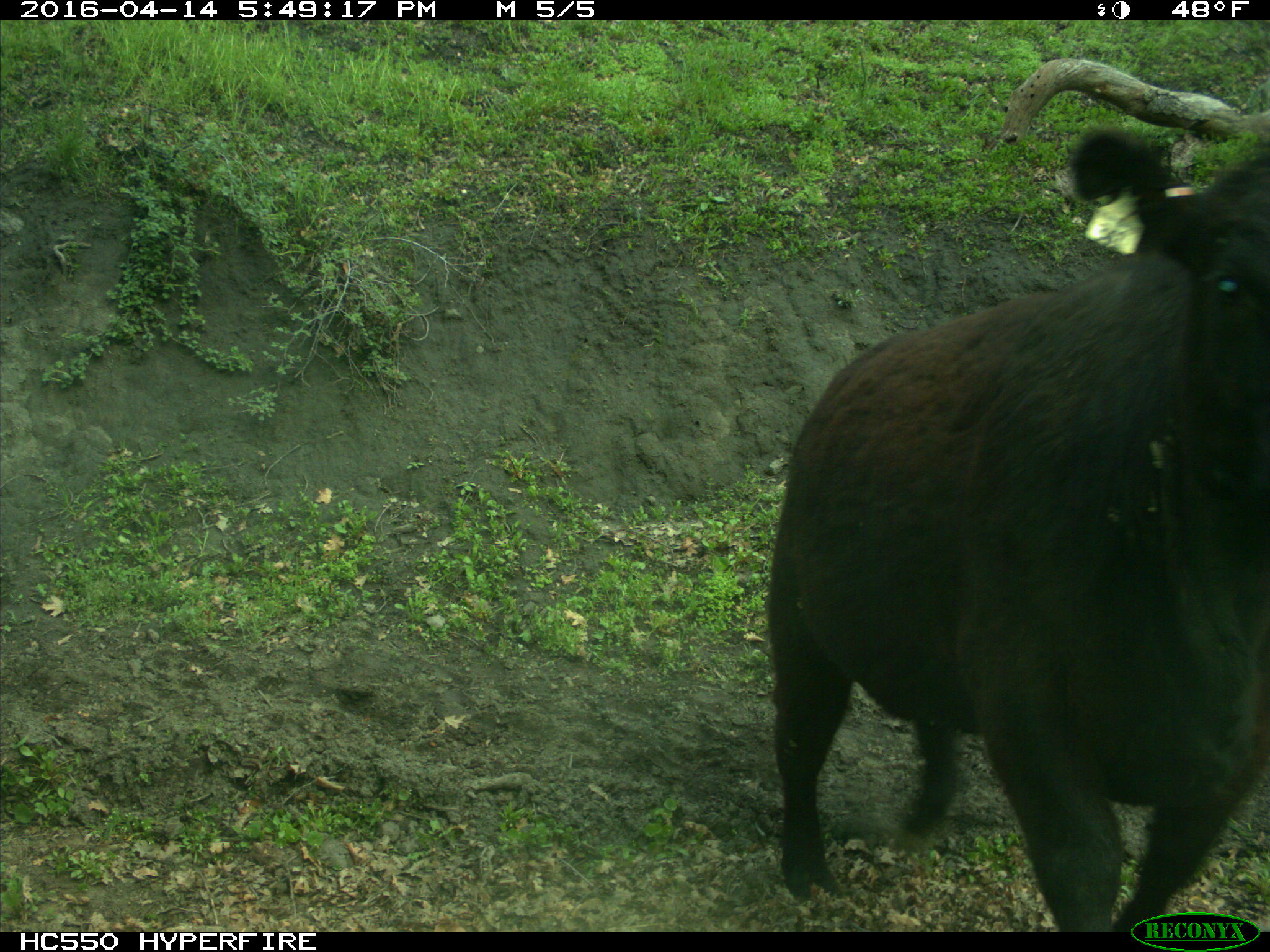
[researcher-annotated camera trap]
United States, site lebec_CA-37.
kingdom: Animalia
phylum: Chordata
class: Mammalia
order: Artiodactyla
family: Bovidae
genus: Bos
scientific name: Bos taurus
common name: domestic cow